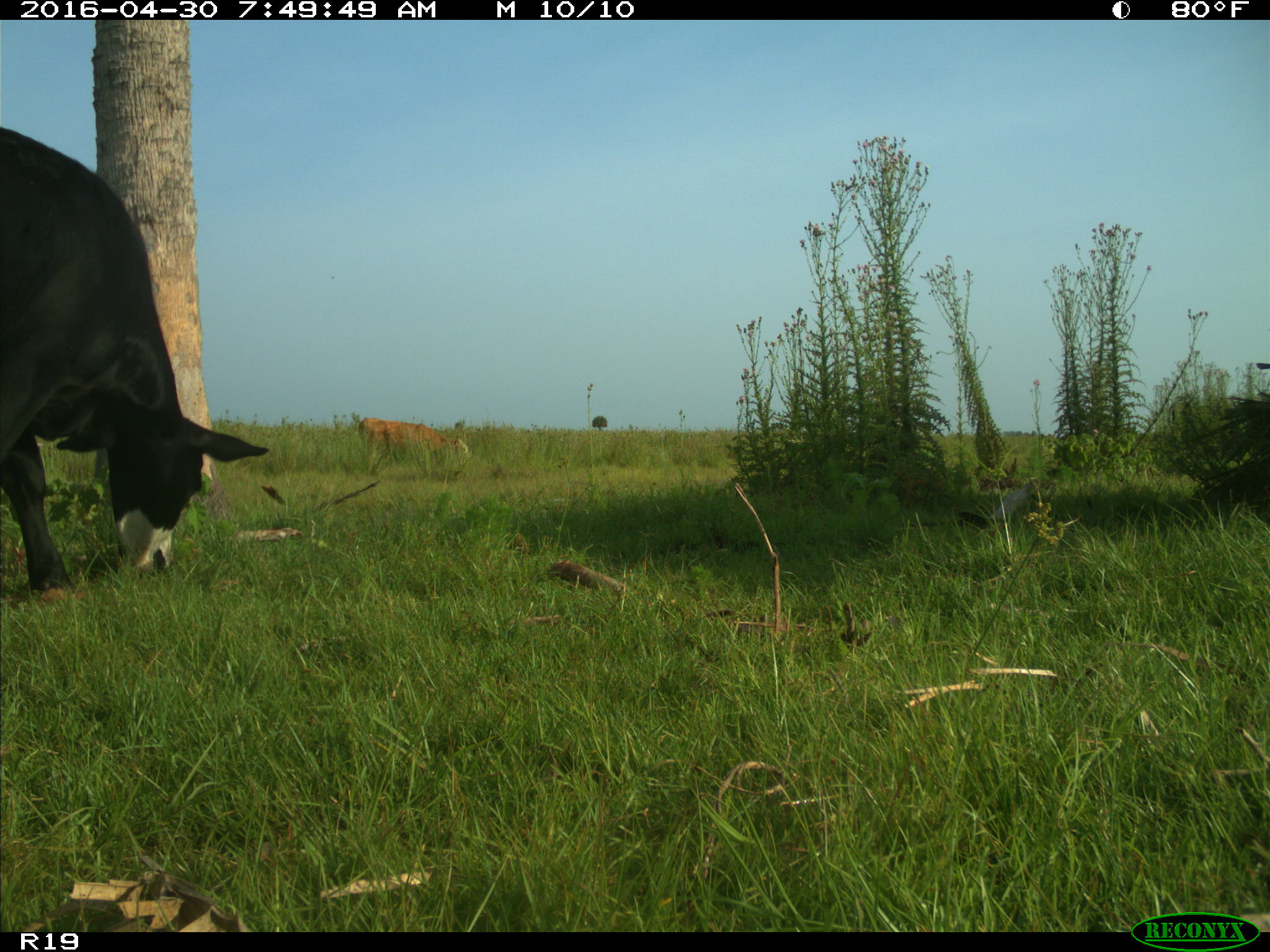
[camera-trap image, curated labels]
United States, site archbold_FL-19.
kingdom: Animalia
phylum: Chordata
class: Mammalia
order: Artiodactyla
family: Bovidae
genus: Bos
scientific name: Bos taurus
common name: domestic cow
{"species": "Bos taurus (domestic cow)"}